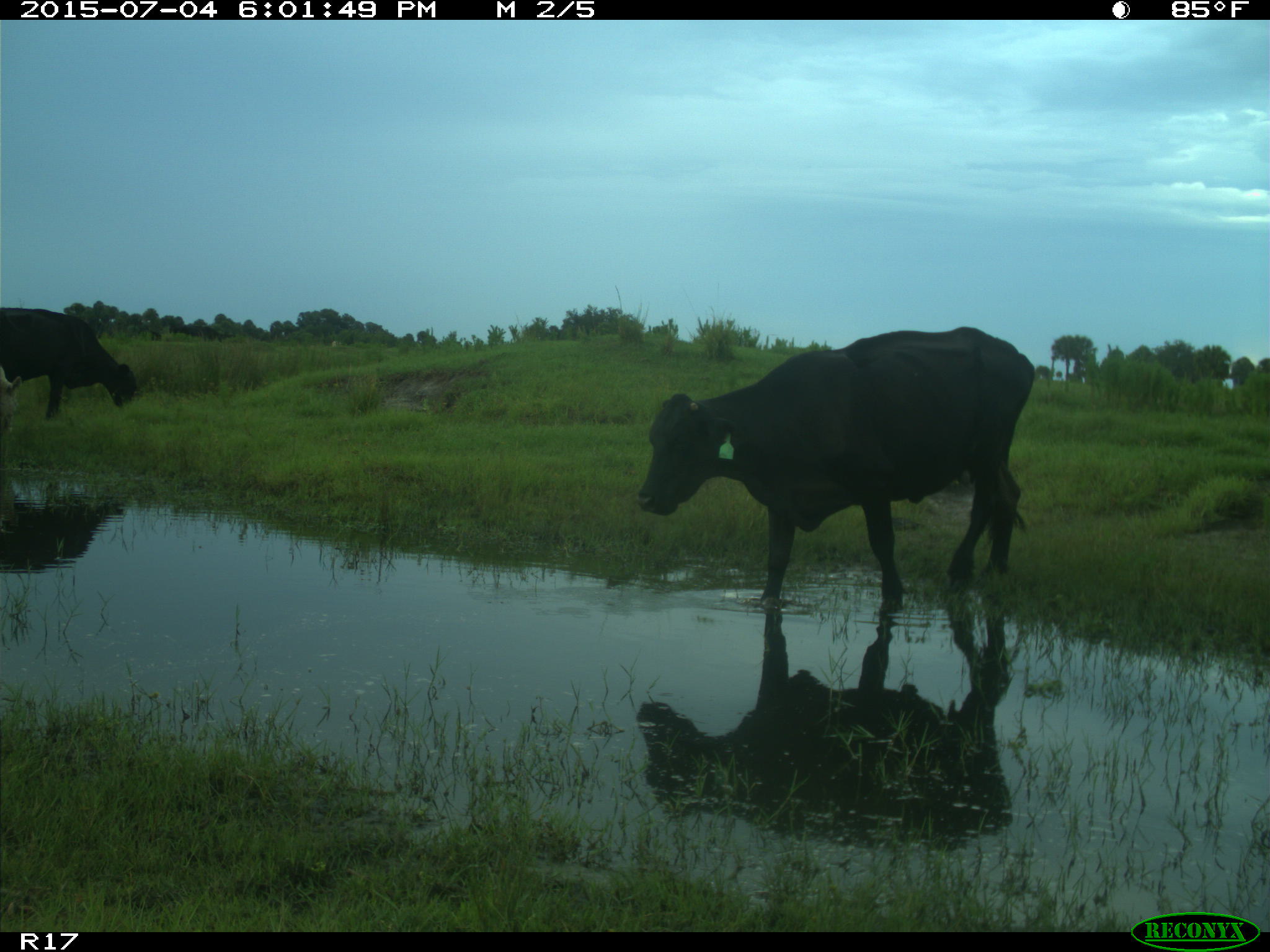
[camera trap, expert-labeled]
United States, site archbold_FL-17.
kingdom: Animalia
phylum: Chordata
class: Mammalia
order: Artiodactyla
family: Bovidae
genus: Bos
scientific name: Bos taurus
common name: domestic cow